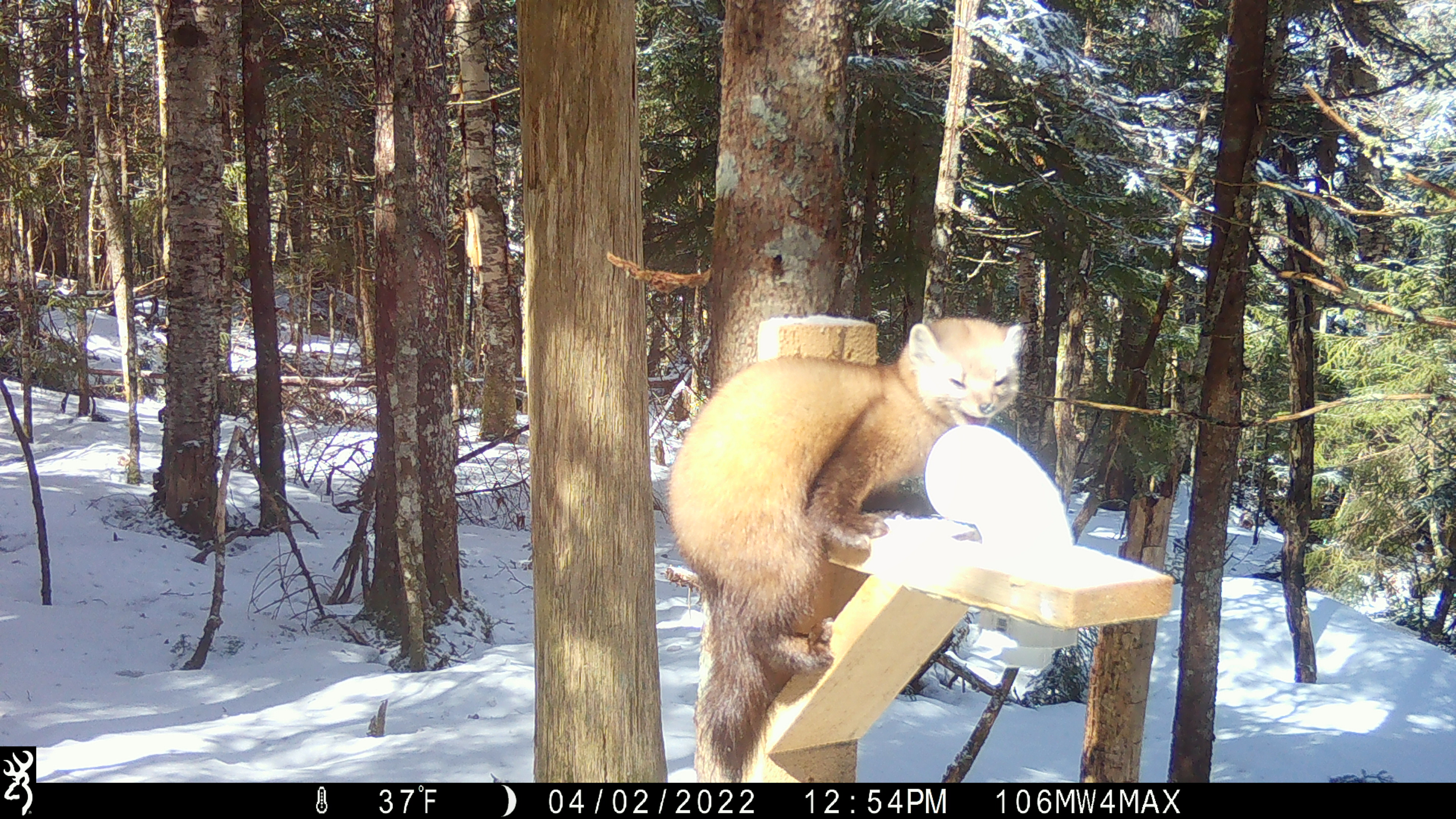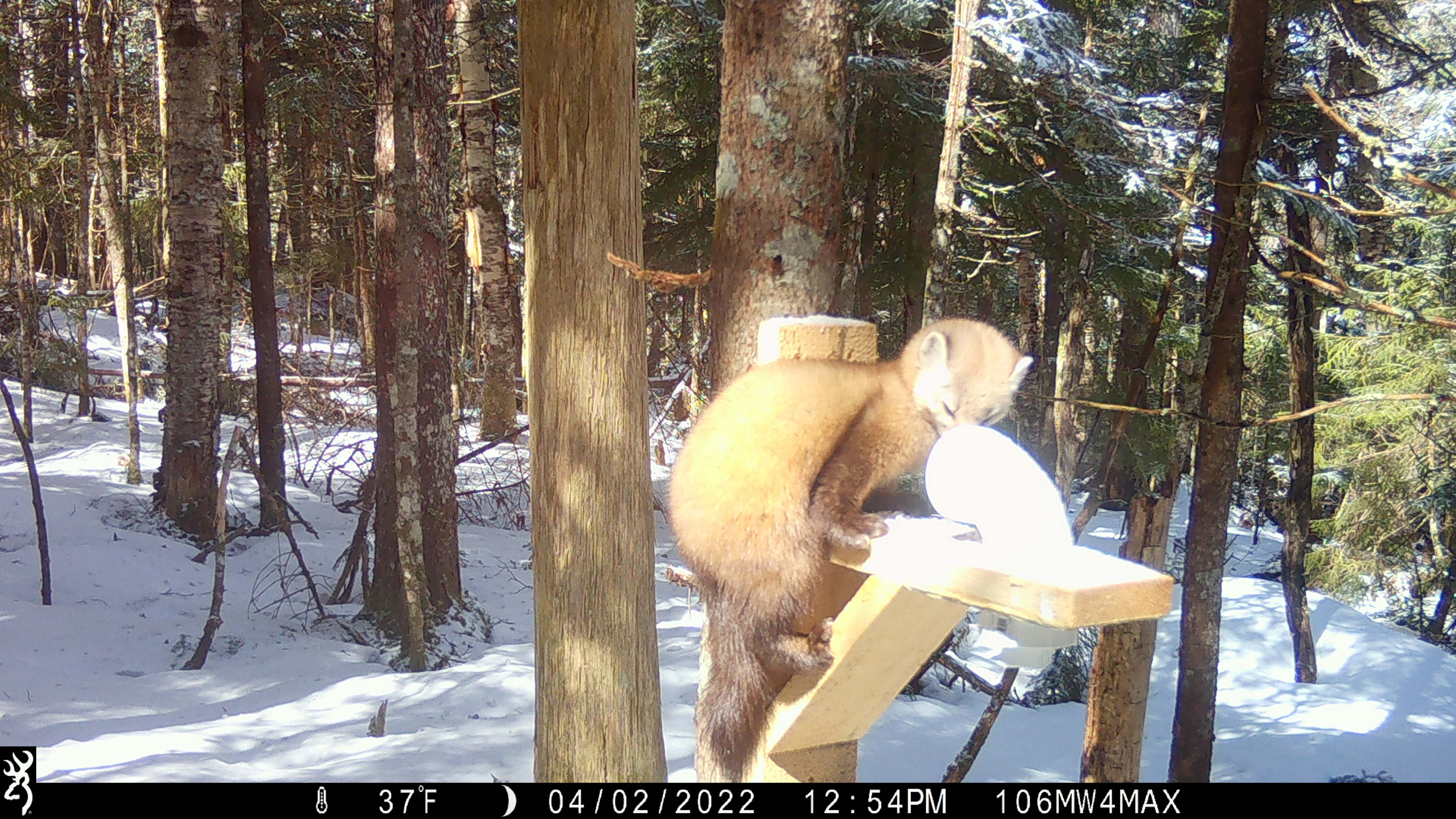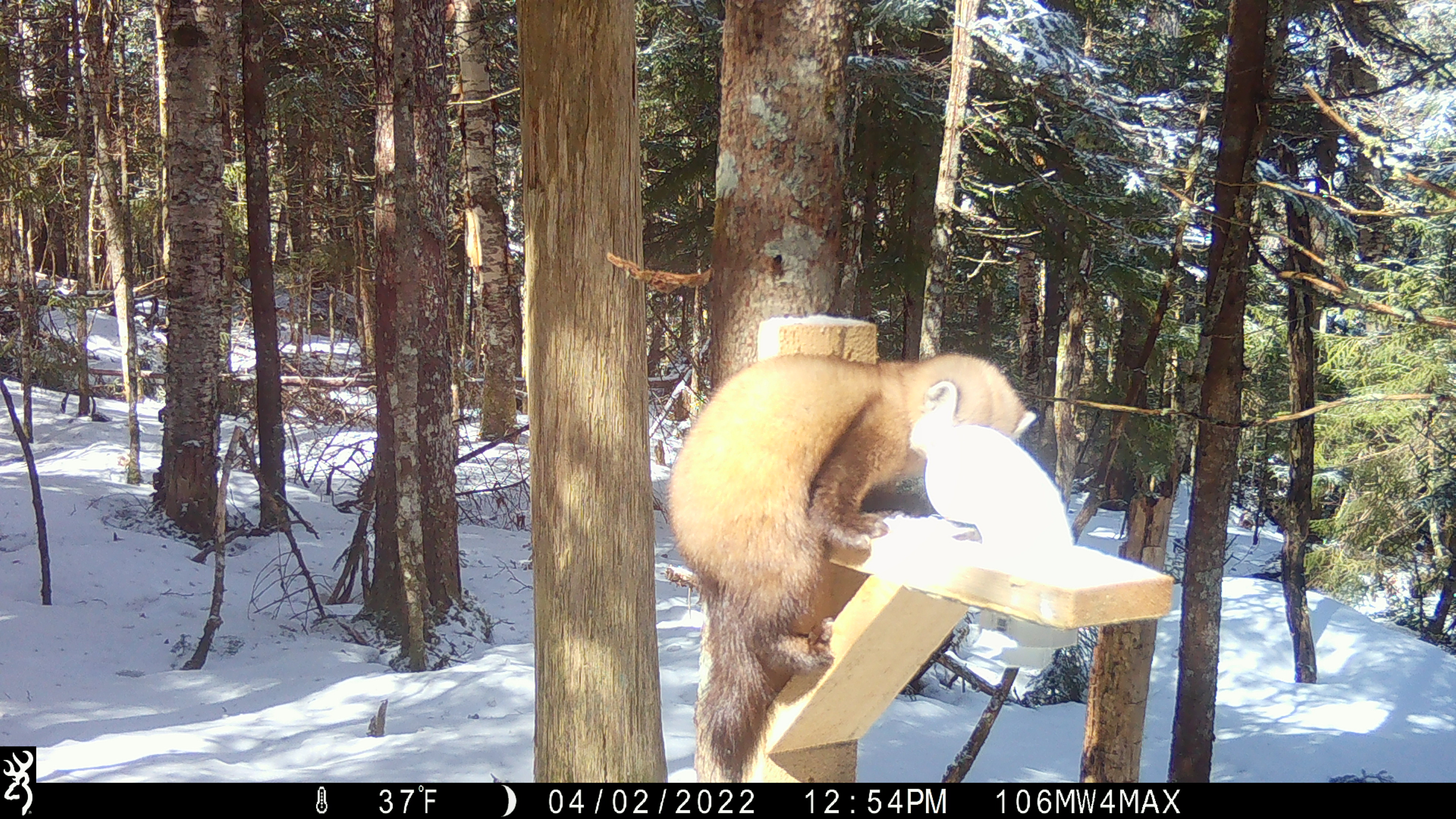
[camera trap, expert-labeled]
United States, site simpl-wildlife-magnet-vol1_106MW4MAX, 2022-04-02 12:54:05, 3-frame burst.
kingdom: Animalia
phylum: Chordata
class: Mammalia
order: Carnivora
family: Mustelidae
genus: Martes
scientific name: Martes americana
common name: american marten